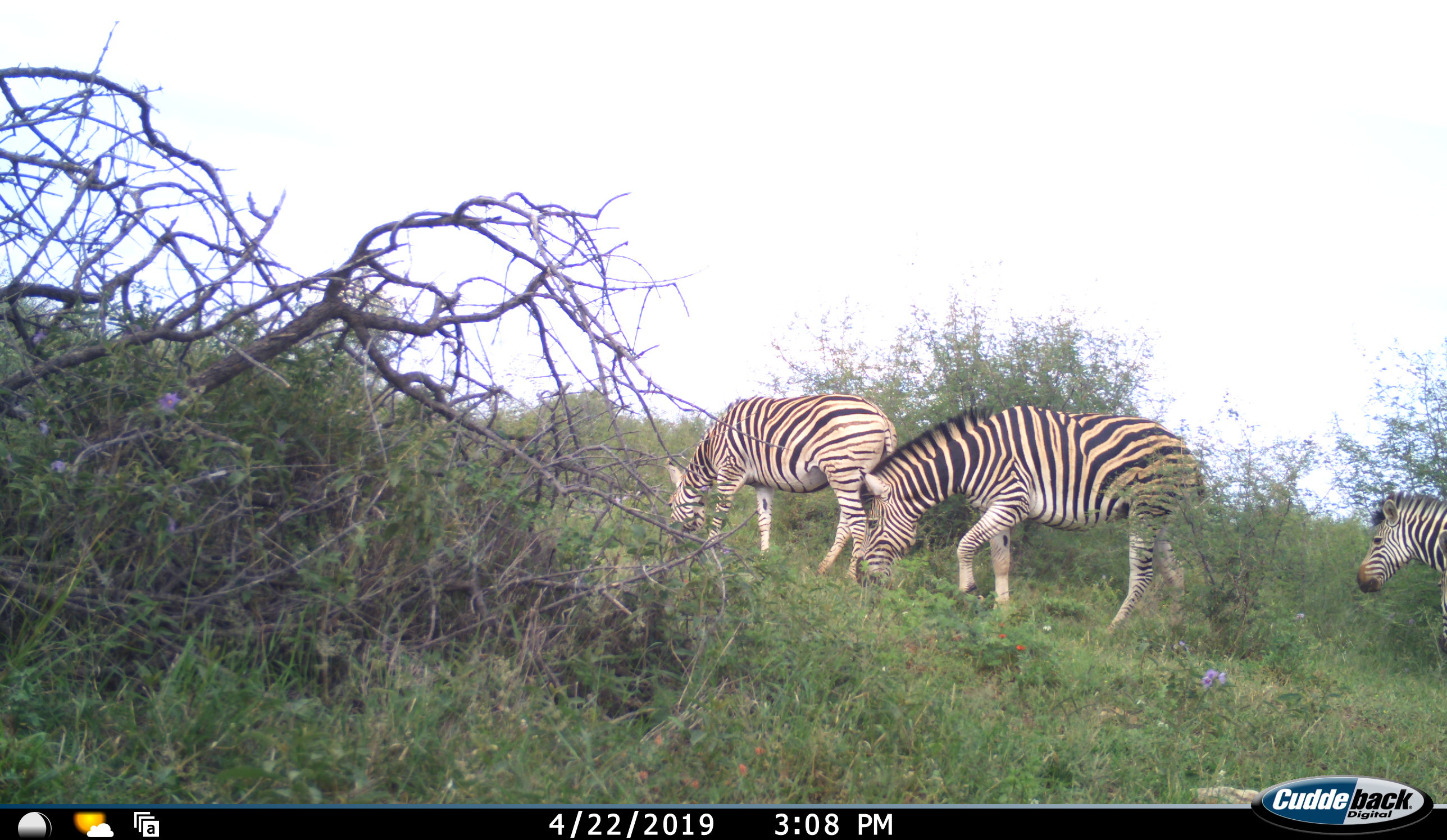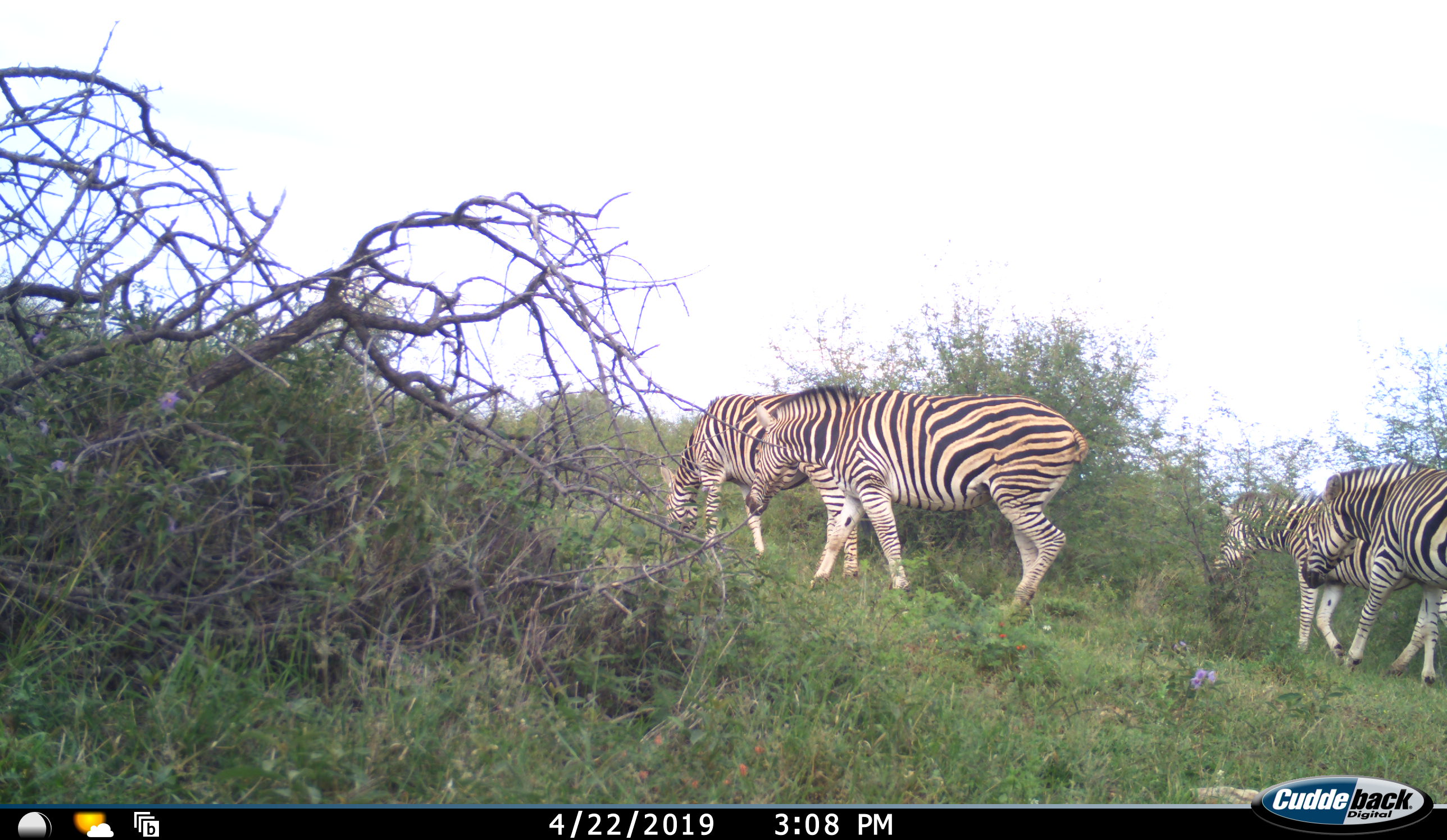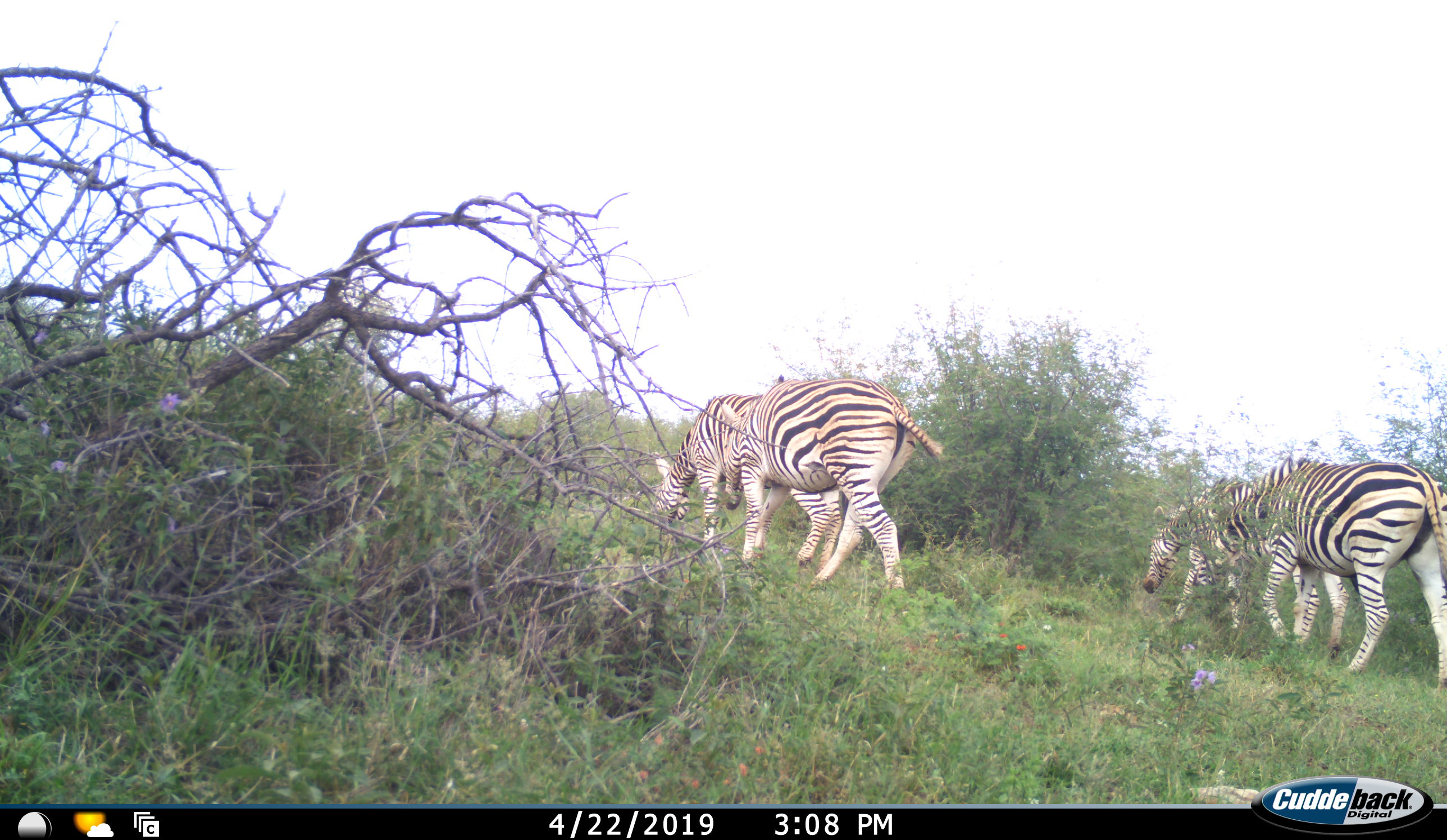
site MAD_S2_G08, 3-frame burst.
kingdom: Animalia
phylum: Chordata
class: Mammalia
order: Perissodactyla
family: Equidae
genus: Equus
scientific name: Equus quagga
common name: plains zebra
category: zebraplains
Zebraplains (plains zebra) (Equus quagga), count 4. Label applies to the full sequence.